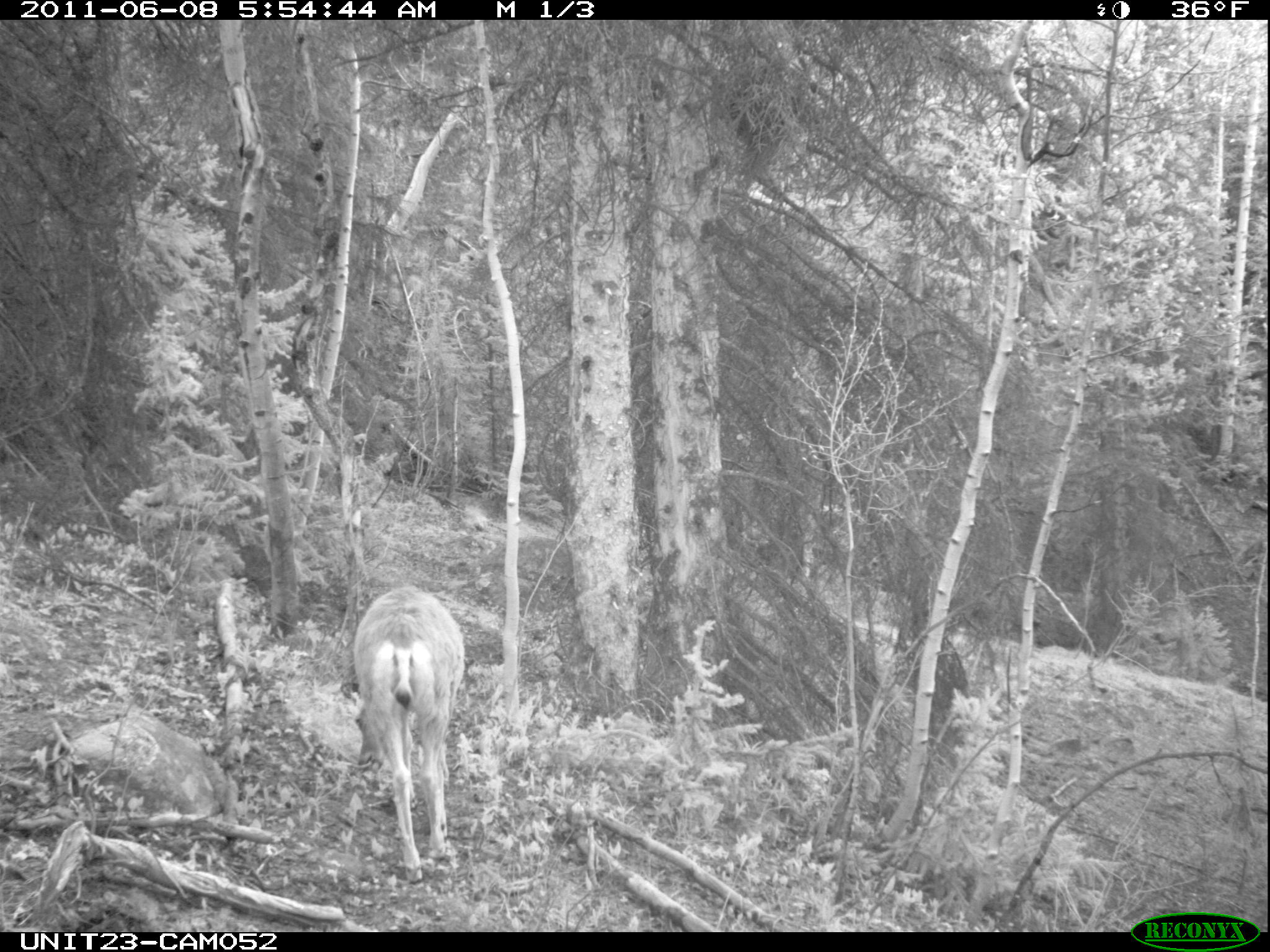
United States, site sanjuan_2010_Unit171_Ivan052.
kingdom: Animalia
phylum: Chordata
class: Mammalia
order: Artiodactyla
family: Cervidae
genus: Odocoileus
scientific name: Odocoileus hemionus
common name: mule deer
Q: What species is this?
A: Odocoileus hemionus (mule deer).